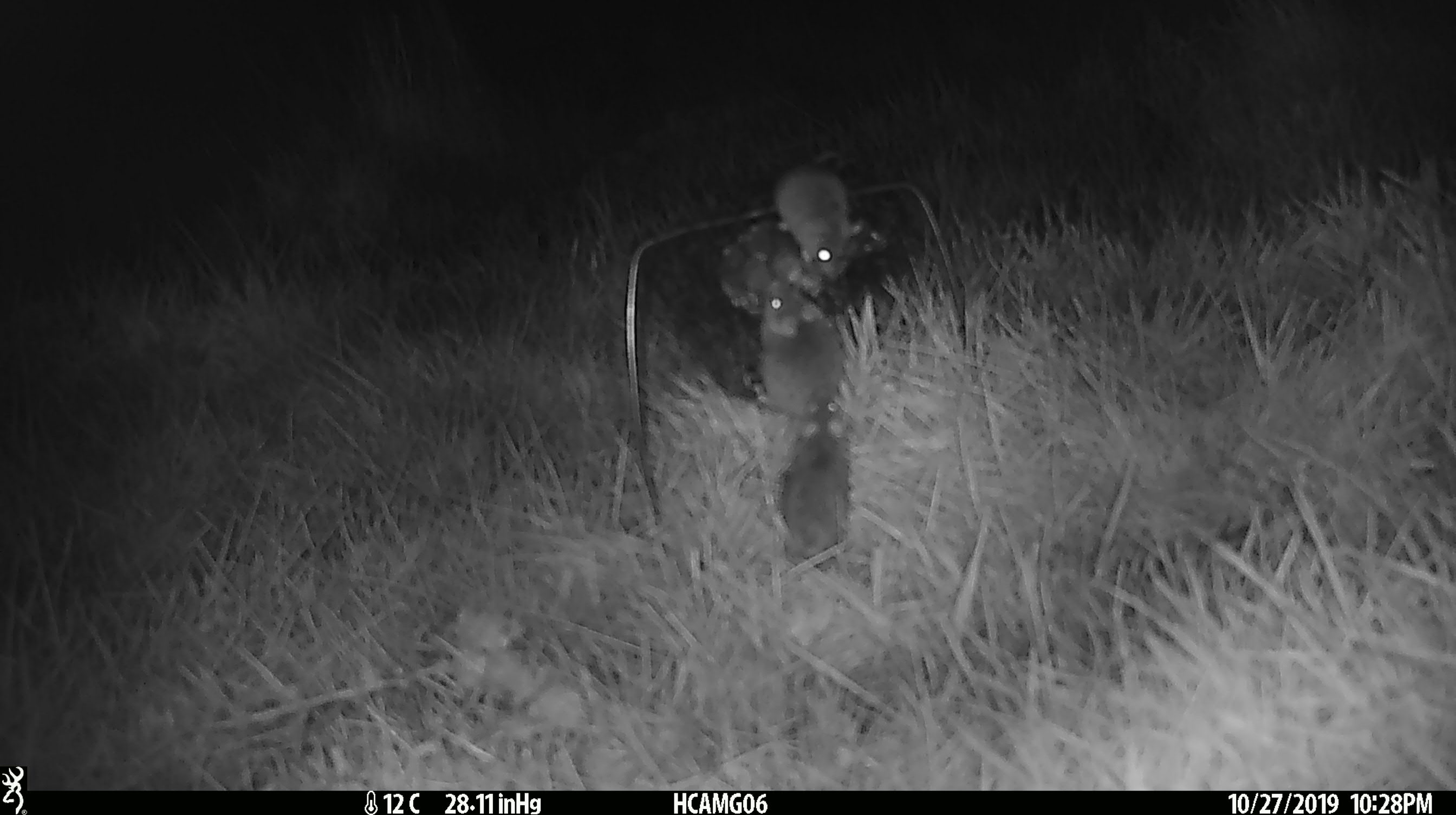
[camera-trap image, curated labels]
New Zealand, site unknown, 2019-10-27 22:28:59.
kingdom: Animalia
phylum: Chordata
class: Mammalia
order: Rodentia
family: Muridae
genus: Mus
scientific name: Mus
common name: mouse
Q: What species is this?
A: Mouse (Mus).